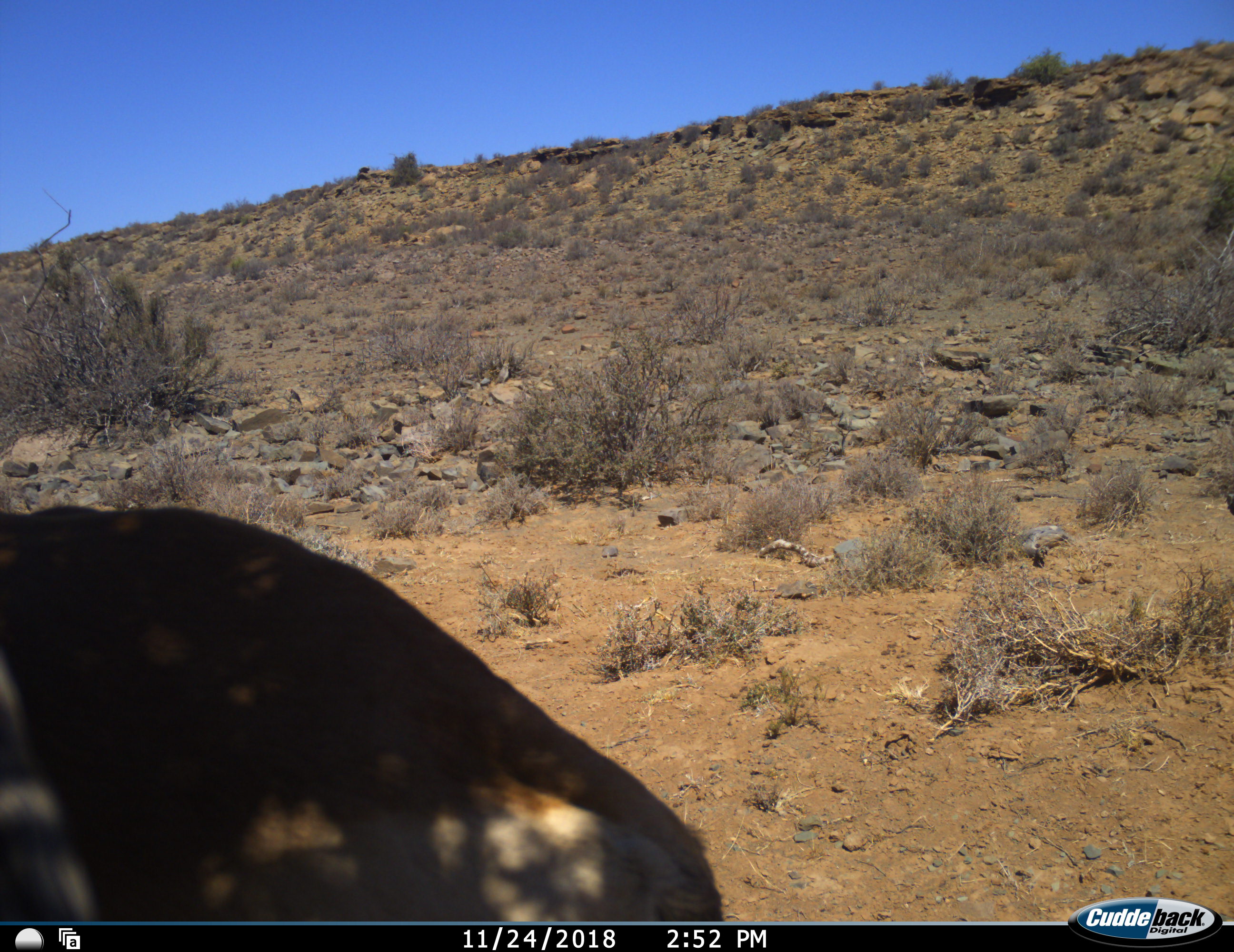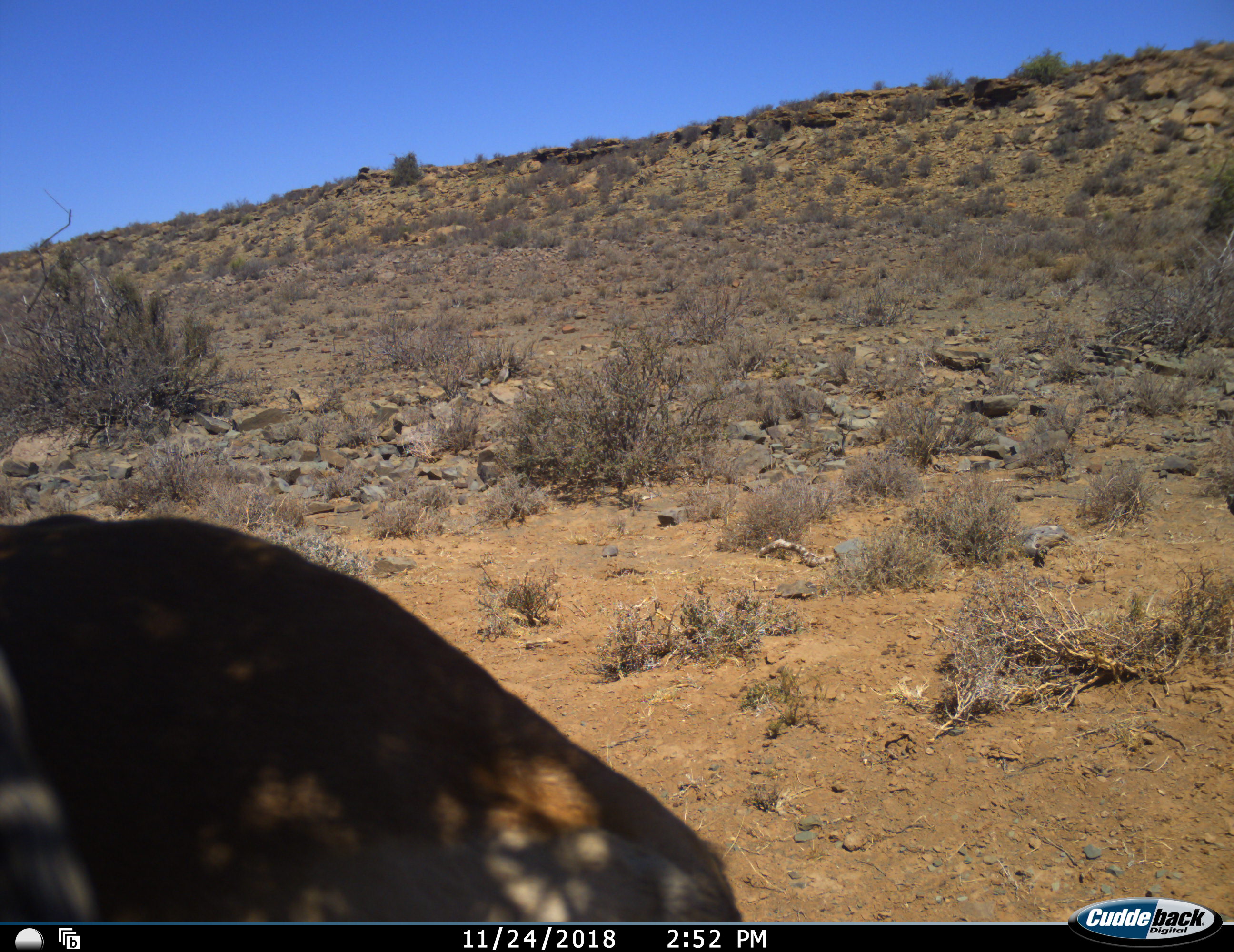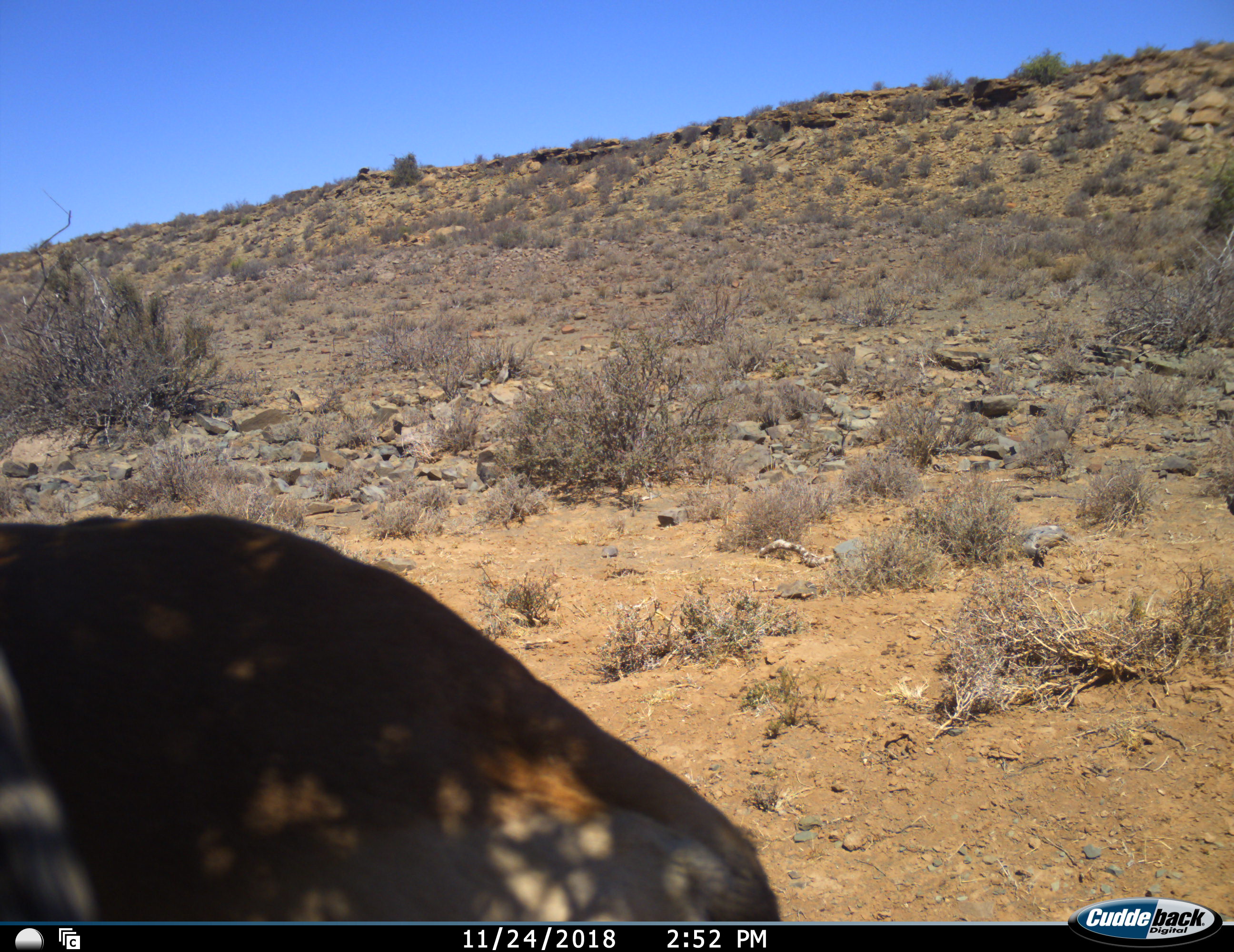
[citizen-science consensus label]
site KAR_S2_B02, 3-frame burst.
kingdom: Animalia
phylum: Chordata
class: Mammalia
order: Artiodactyla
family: Bovidae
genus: Antidorcas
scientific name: Antidorcas marsupialis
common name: springbok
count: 1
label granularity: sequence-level